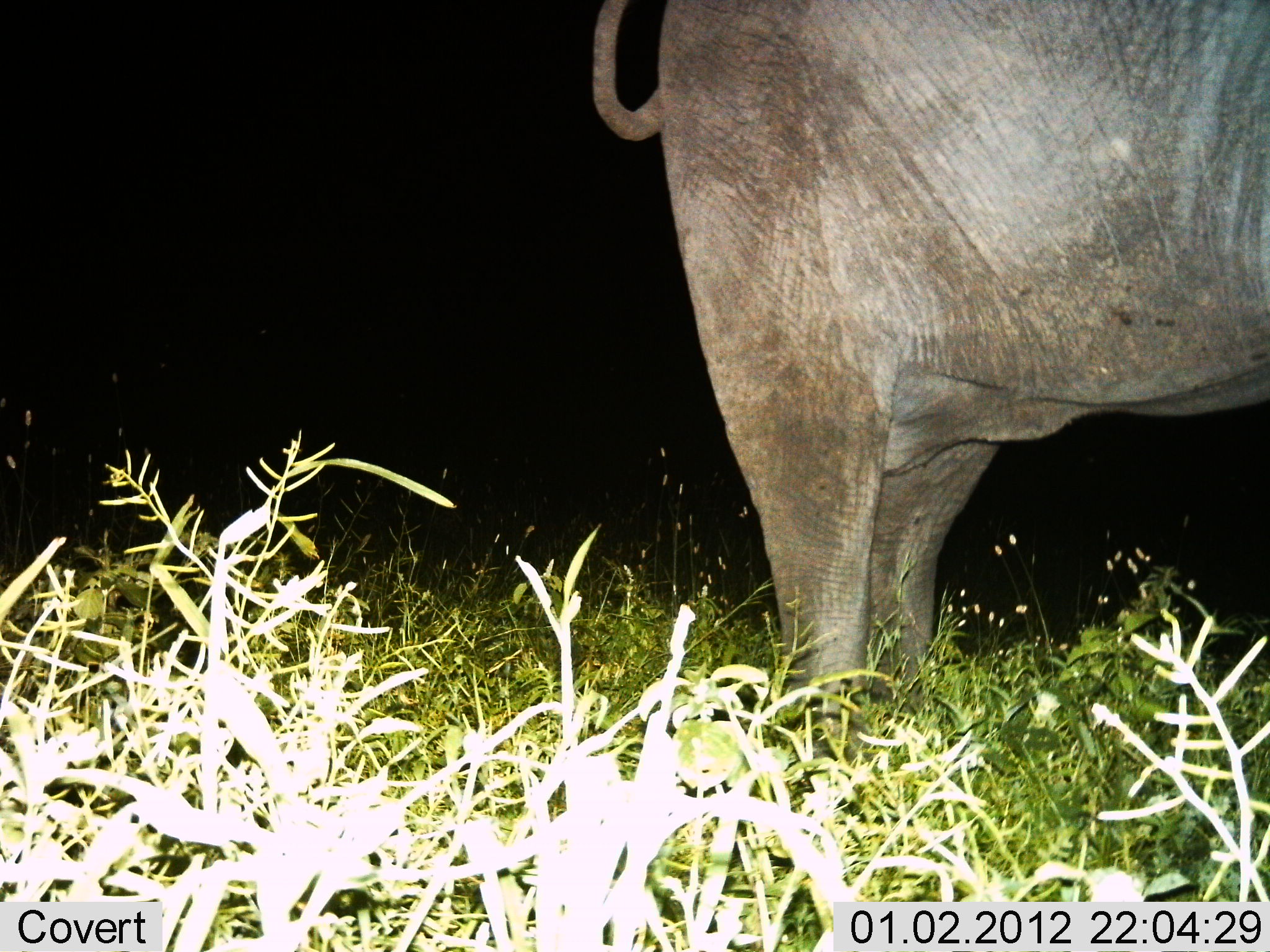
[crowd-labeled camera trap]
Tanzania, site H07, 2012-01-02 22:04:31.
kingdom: Animalia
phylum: Chordata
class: Mammalia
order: Proboscidea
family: Elephantidae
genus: Loxodonta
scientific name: Loxodonta africana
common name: african bush elephant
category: elephant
Elephant (african bush elephant) (Loxodonta africana), count 1. Behavior (volunteer vote fractions): standing 100%, resting 0%, moving 0%, interacting 0%. Young present (vote fraction): 0%. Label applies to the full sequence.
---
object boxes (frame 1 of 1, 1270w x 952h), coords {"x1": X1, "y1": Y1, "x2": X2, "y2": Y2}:
animal: {"x1": 589, "y1": 0, "x2": 1270, "y2": 754}